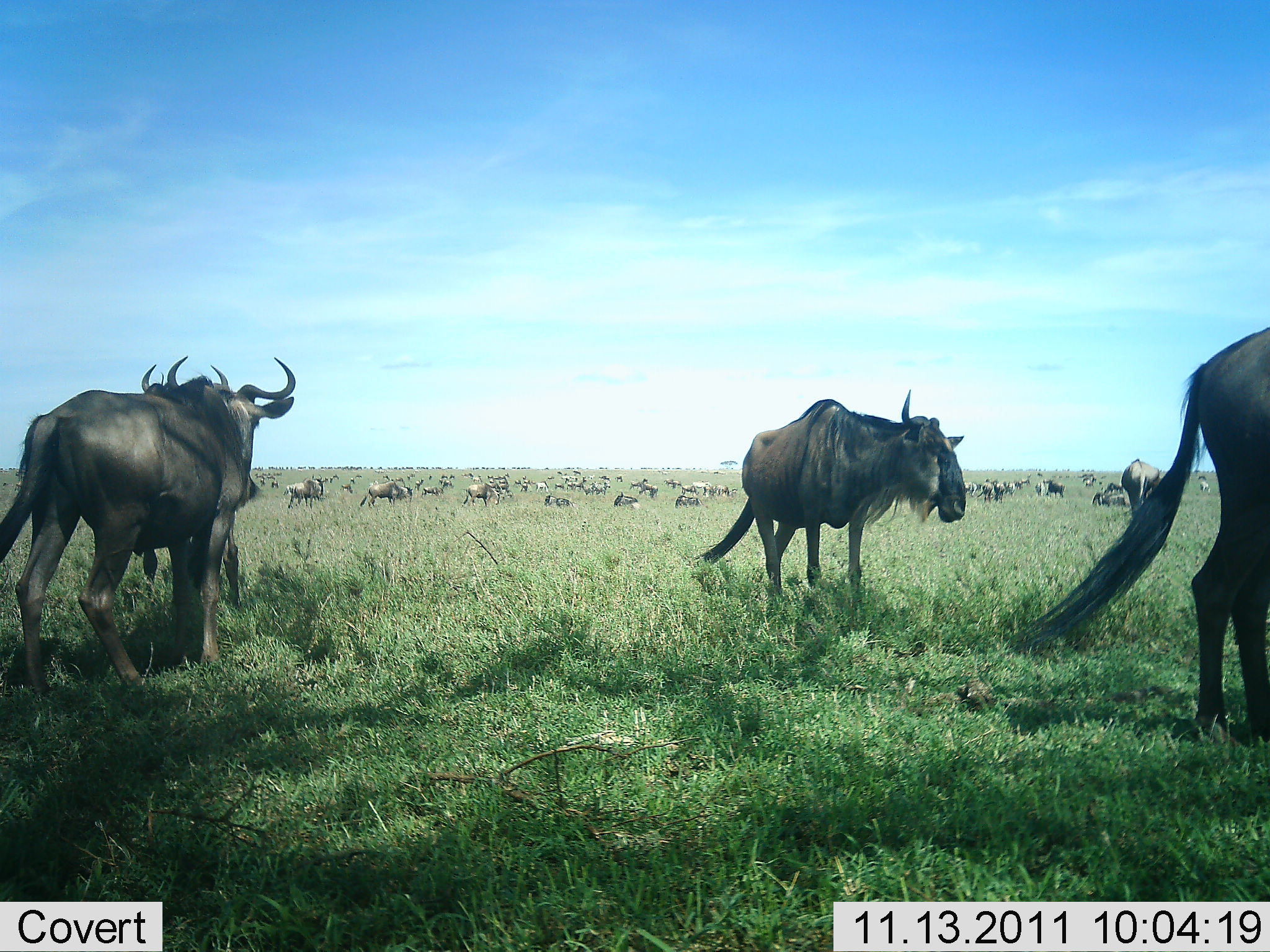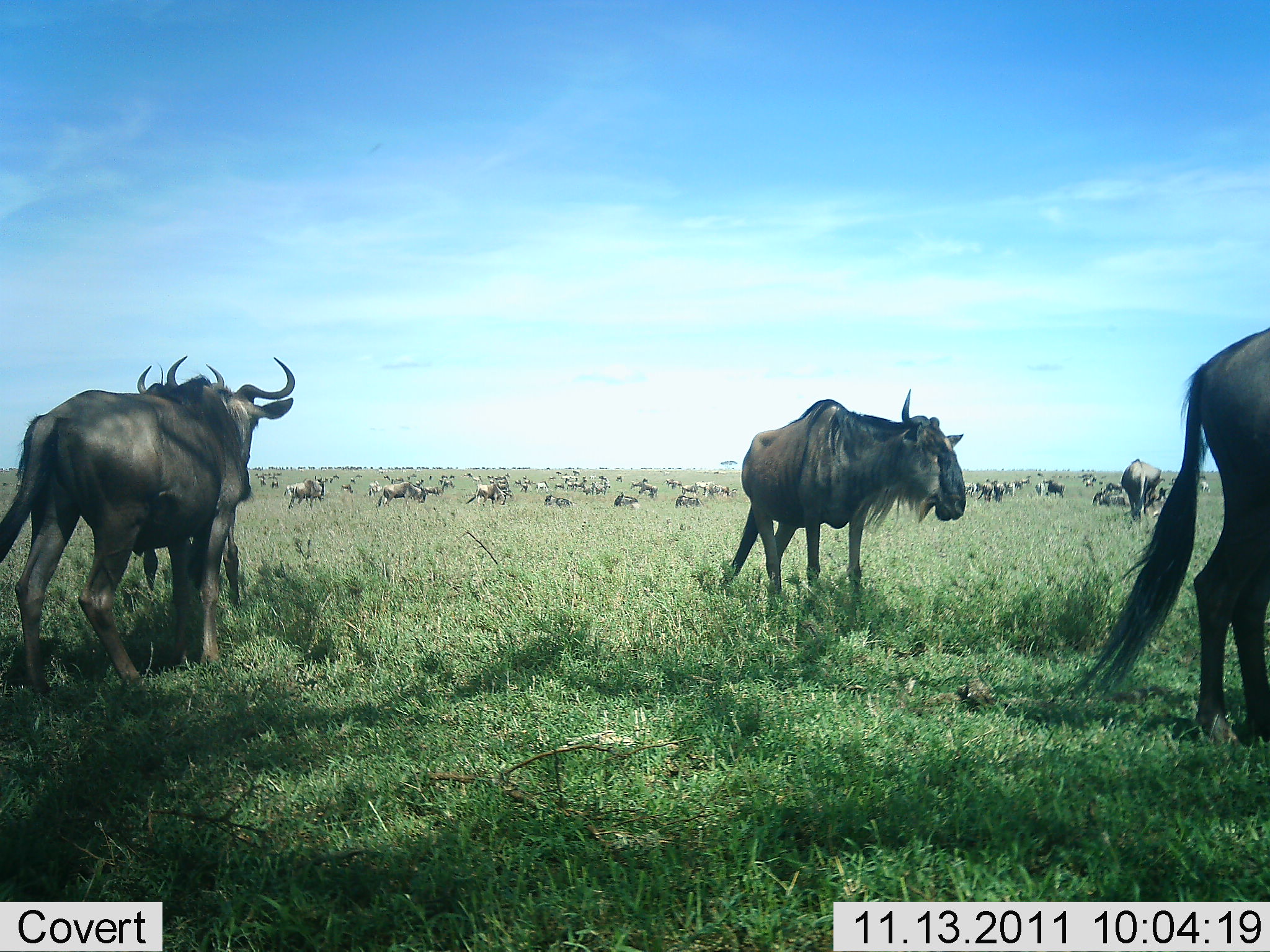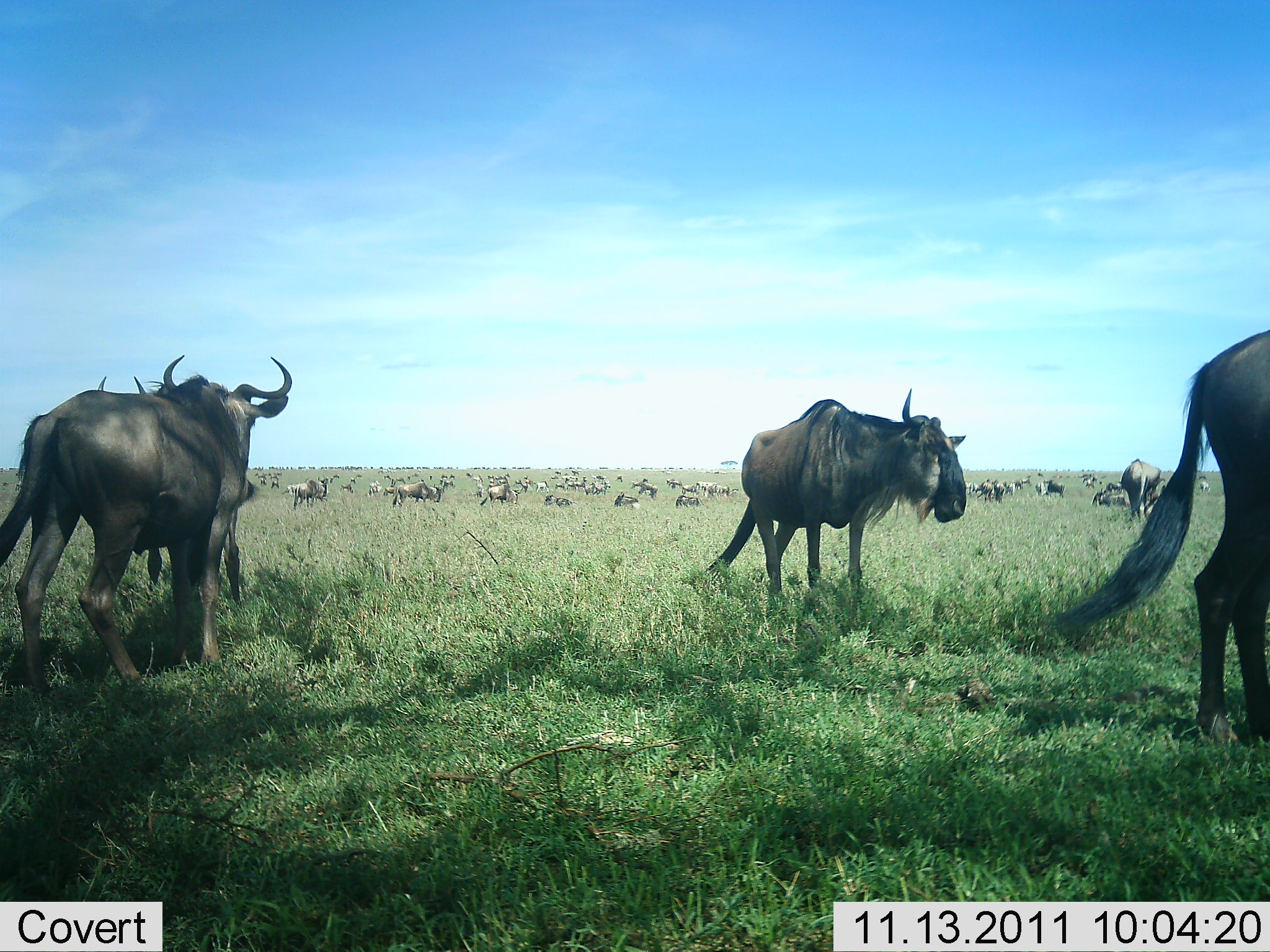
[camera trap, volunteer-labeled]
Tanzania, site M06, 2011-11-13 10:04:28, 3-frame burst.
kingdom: Animalia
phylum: Chordata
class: Mammalia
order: Artiodactyla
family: Bovidae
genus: Connochaetes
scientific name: Connochaetes taurinus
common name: blue wildebeest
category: wildebeest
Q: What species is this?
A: Wildebeest (blue wildebeest) (Connochaetes taurinus).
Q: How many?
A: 51+.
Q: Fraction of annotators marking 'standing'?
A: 75%.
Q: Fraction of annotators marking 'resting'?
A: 42%.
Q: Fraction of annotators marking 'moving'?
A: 83%.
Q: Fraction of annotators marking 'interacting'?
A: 8%.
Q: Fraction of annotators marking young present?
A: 0%.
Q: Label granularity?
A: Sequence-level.